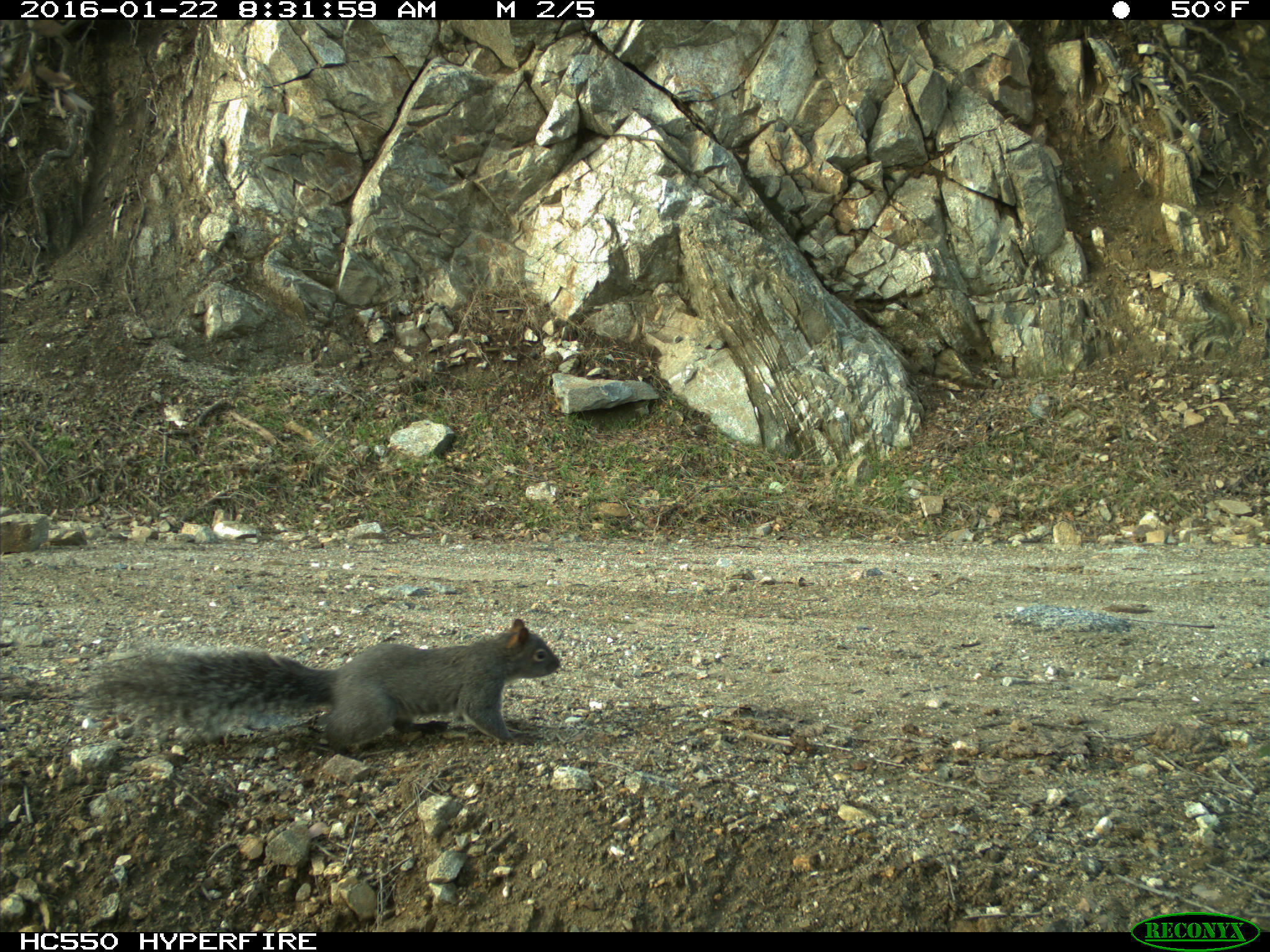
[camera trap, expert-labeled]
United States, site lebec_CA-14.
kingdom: Animalia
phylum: Chordata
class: Mammalia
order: Rodentia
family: Sciuridae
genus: Sciurus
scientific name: Sciurus carolinensis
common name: eastern gray squirrel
Sciurus carolinensis (eastern gray squirrel).